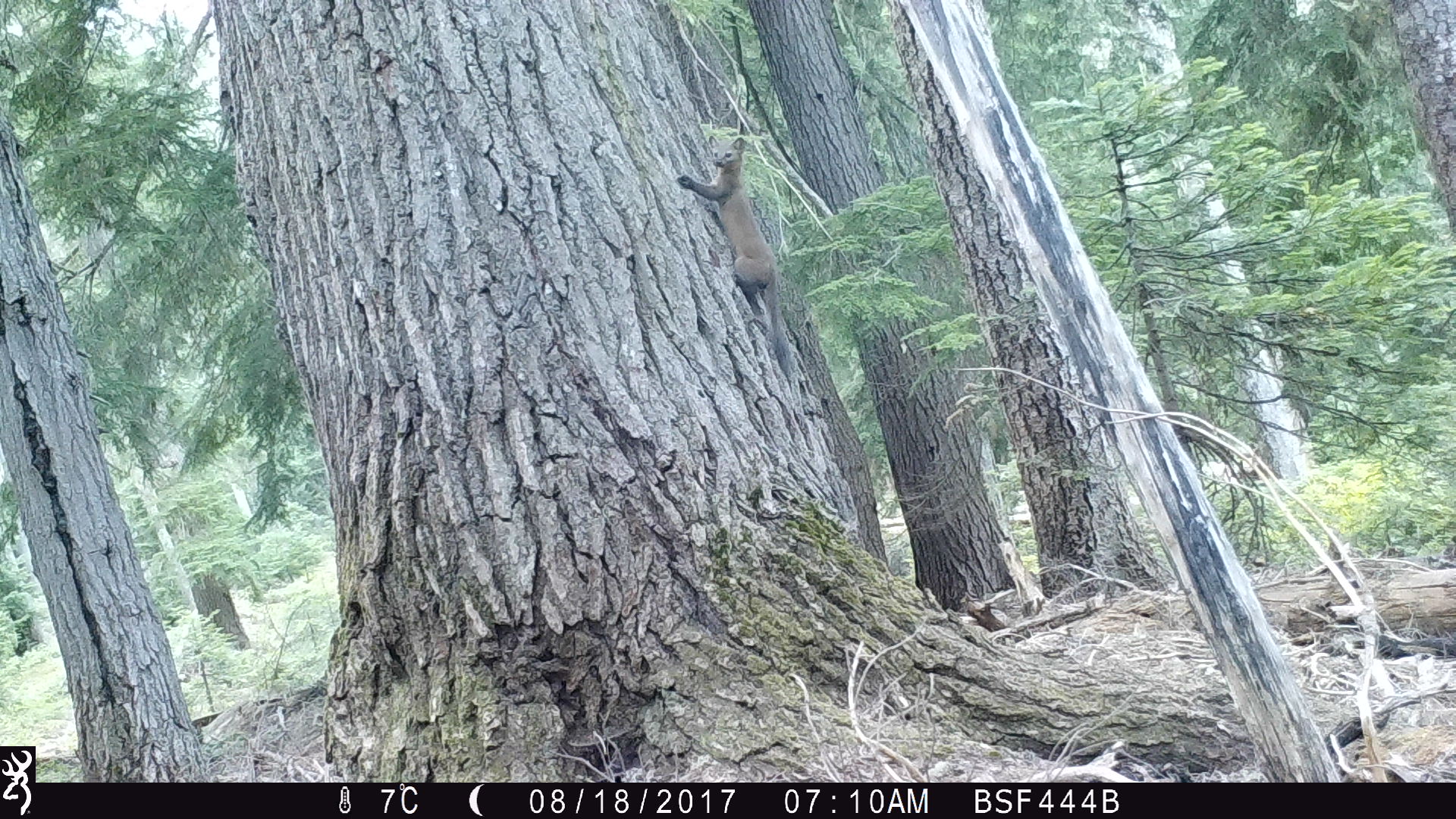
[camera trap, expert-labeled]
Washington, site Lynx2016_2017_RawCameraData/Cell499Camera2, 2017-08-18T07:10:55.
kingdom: Animalia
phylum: Chordata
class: Mammalia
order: Carnivora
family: Mustelidae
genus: Martes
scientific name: Martes americana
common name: american marten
Martes americana (american marten). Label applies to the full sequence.